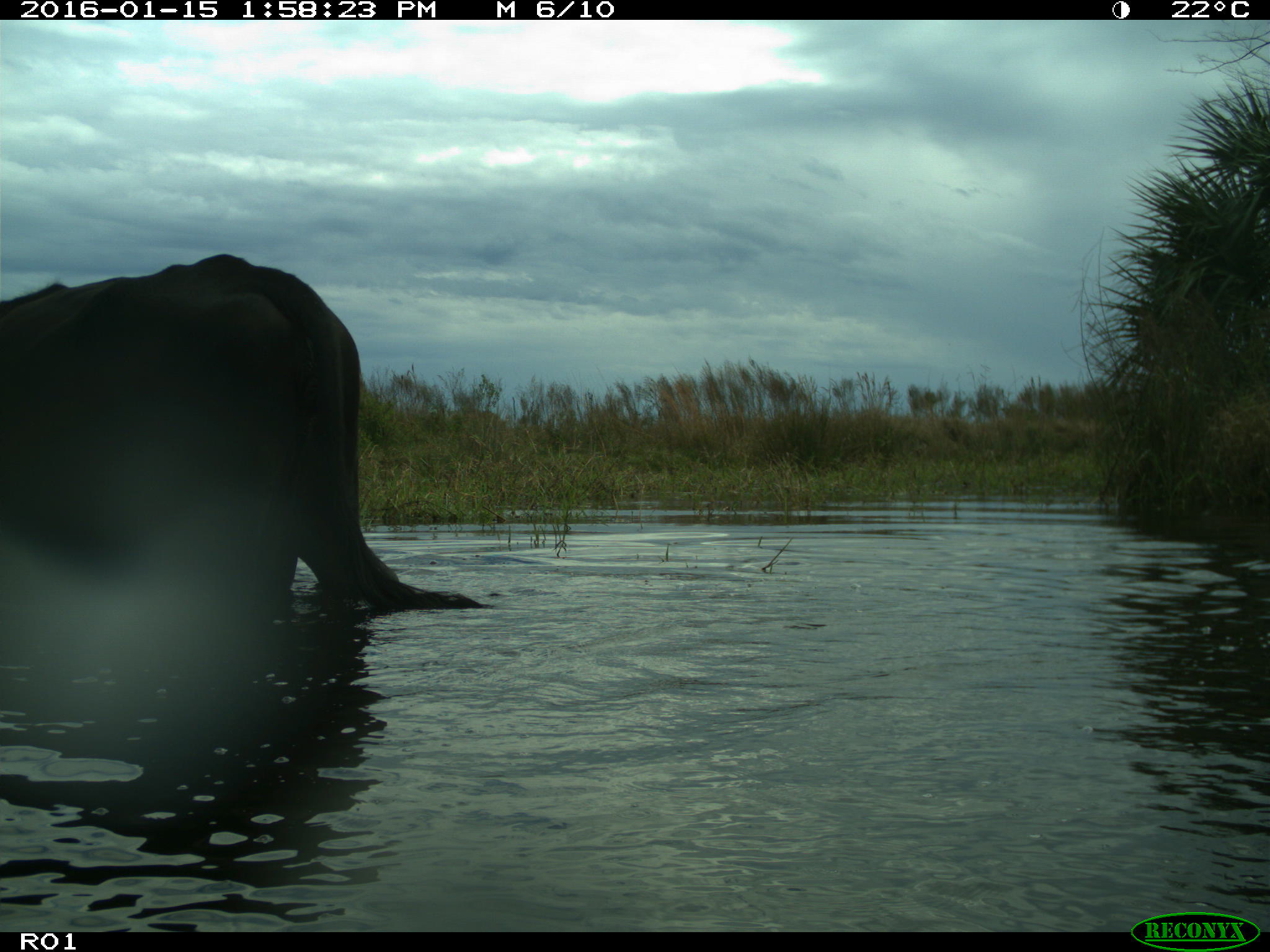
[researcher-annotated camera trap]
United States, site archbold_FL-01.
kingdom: Animalia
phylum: Chordata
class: Mammalia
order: Artiodactyla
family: Bovidae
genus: Bos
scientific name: Bos taurus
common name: domestic cow